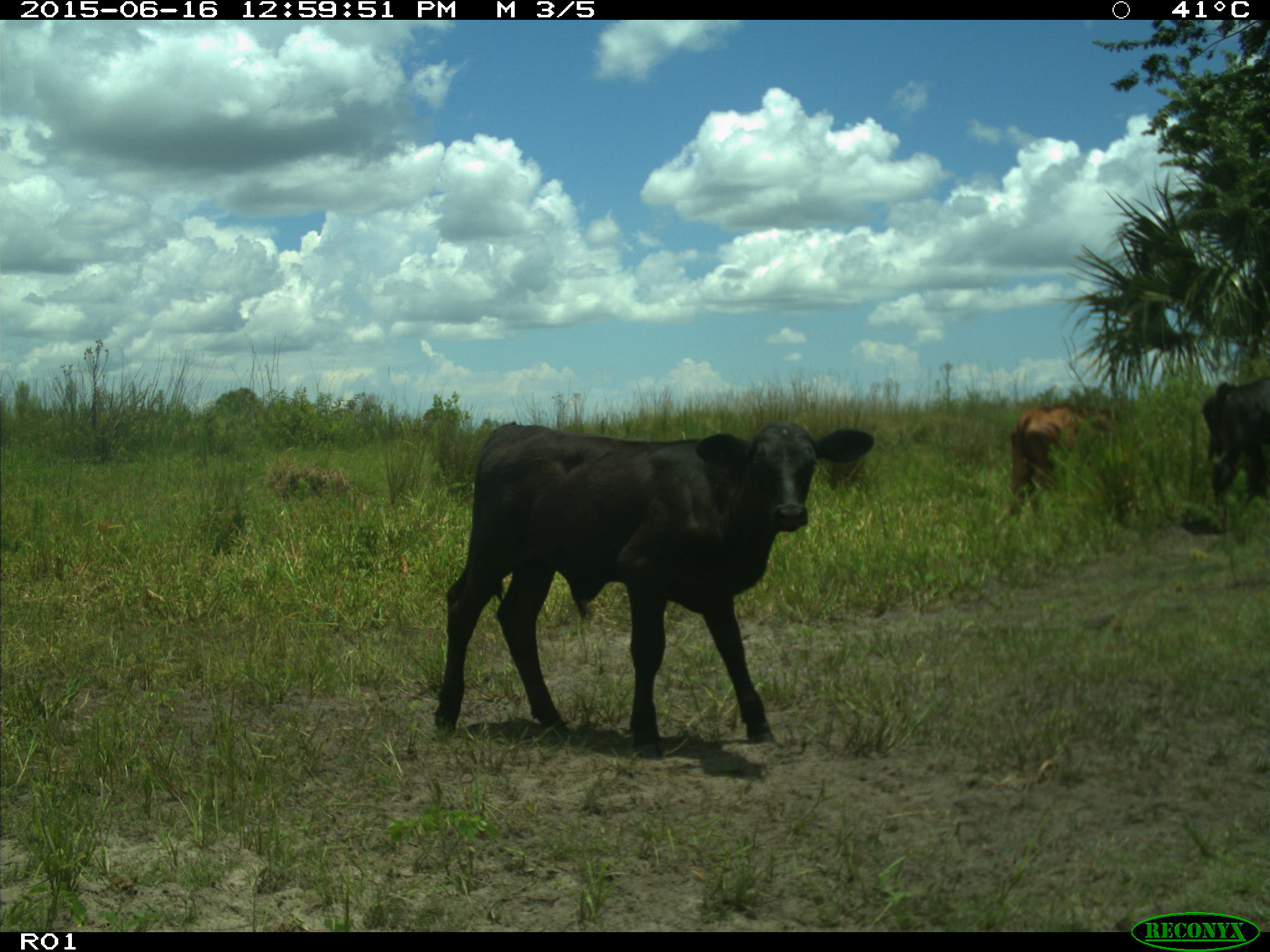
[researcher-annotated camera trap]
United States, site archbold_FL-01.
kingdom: Animalia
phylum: Chordata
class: Mammalia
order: Artiodactyla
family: Bovidae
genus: Bos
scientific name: Bos taurus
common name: domestic cow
Bos taurus (domestic cow).